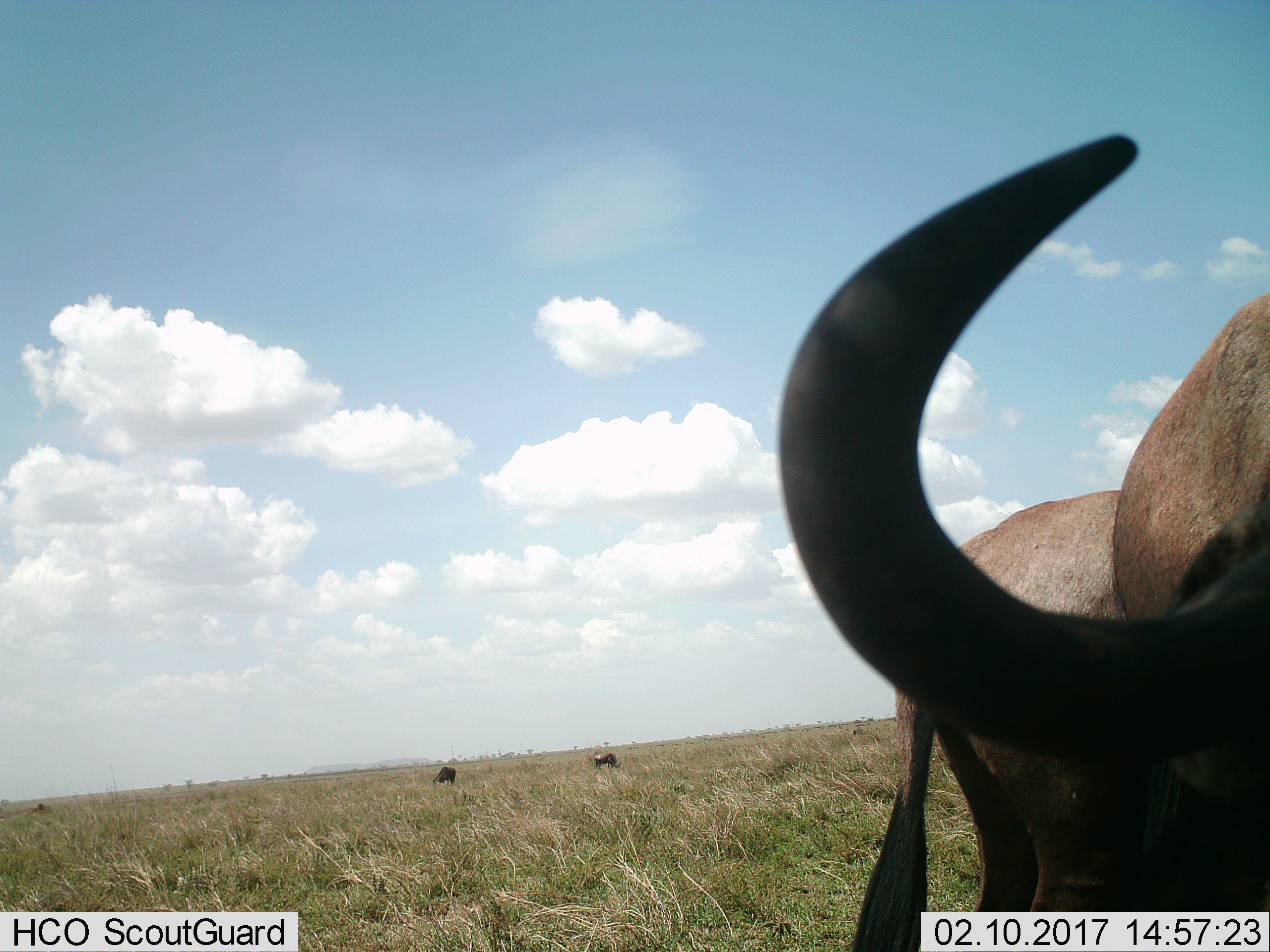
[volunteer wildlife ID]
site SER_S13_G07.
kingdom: Animalia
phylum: Chordata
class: Mammalia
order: Artiodactyla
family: Bovidae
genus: Connochaetes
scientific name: Connochaetes taurinus taurinus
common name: blue wildebeest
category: wildebeestblue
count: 4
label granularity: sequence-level